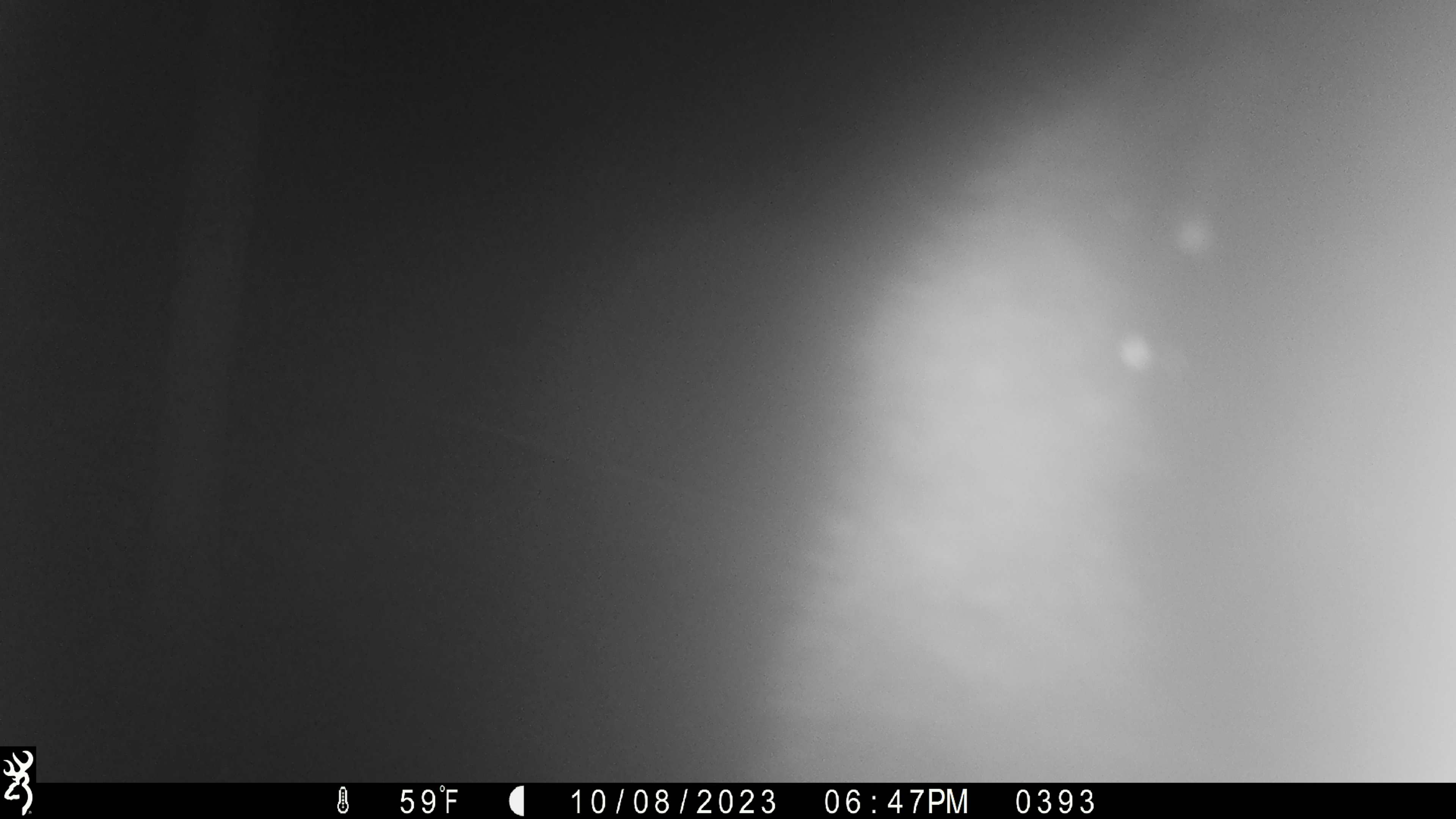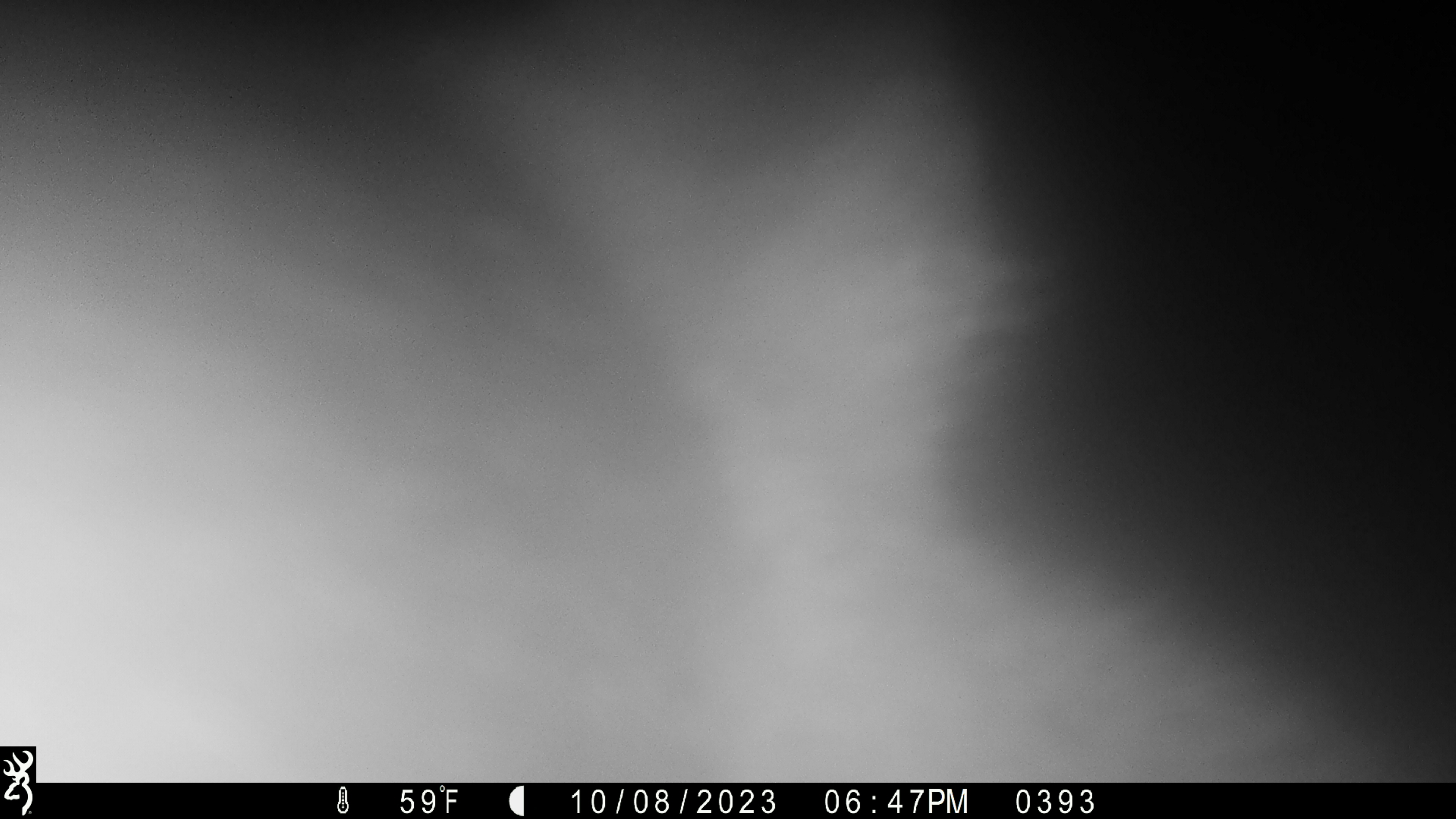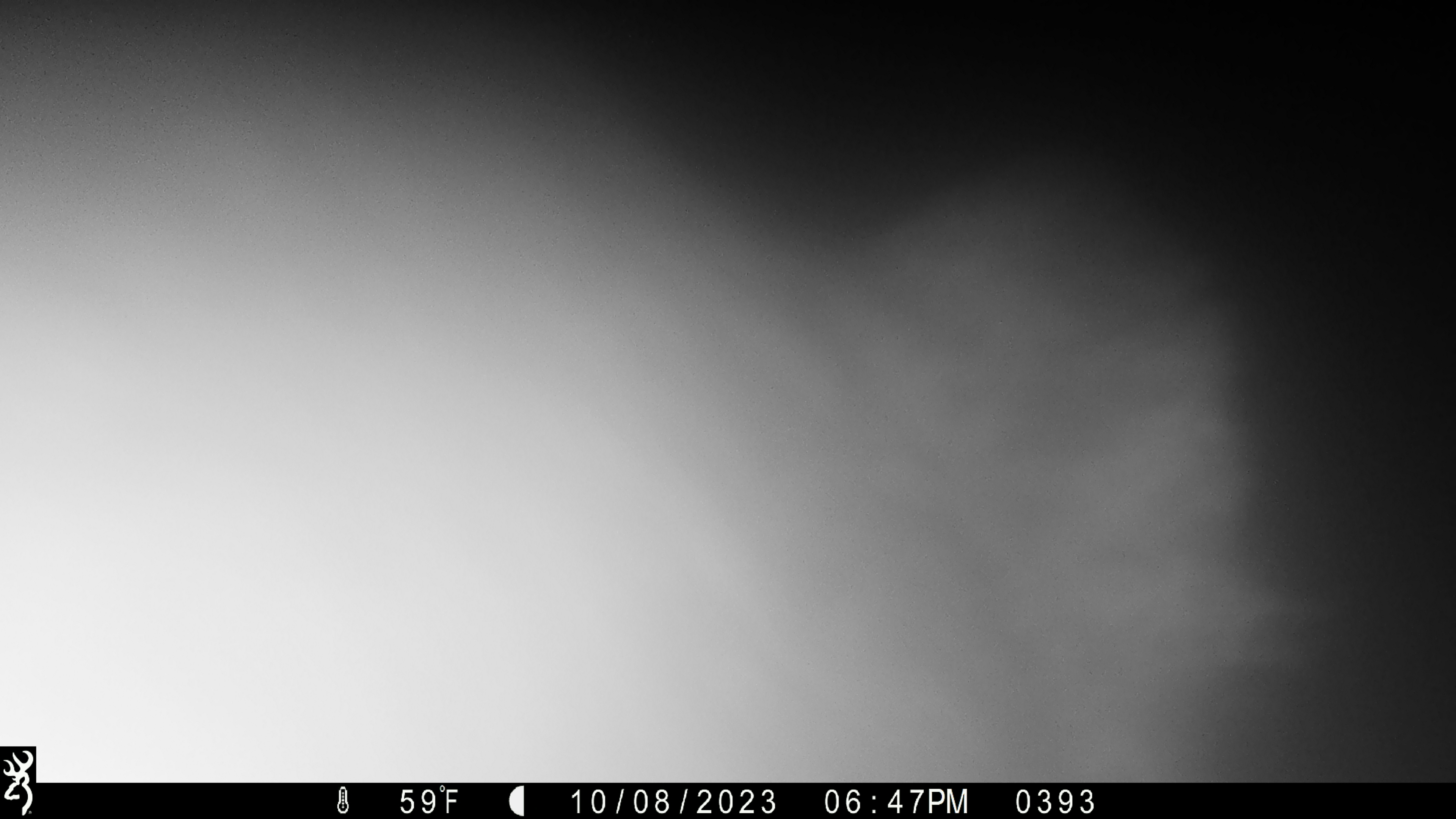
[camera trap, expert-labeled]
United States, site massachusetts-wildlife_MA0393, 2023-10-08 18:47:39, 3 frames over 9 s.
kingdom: Animalia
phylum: Chordata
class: Mammalia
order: Carnivora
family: Ursidae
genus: Ursus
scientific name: Ursus americanus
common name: black bear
Black bear (Ursus americanus).